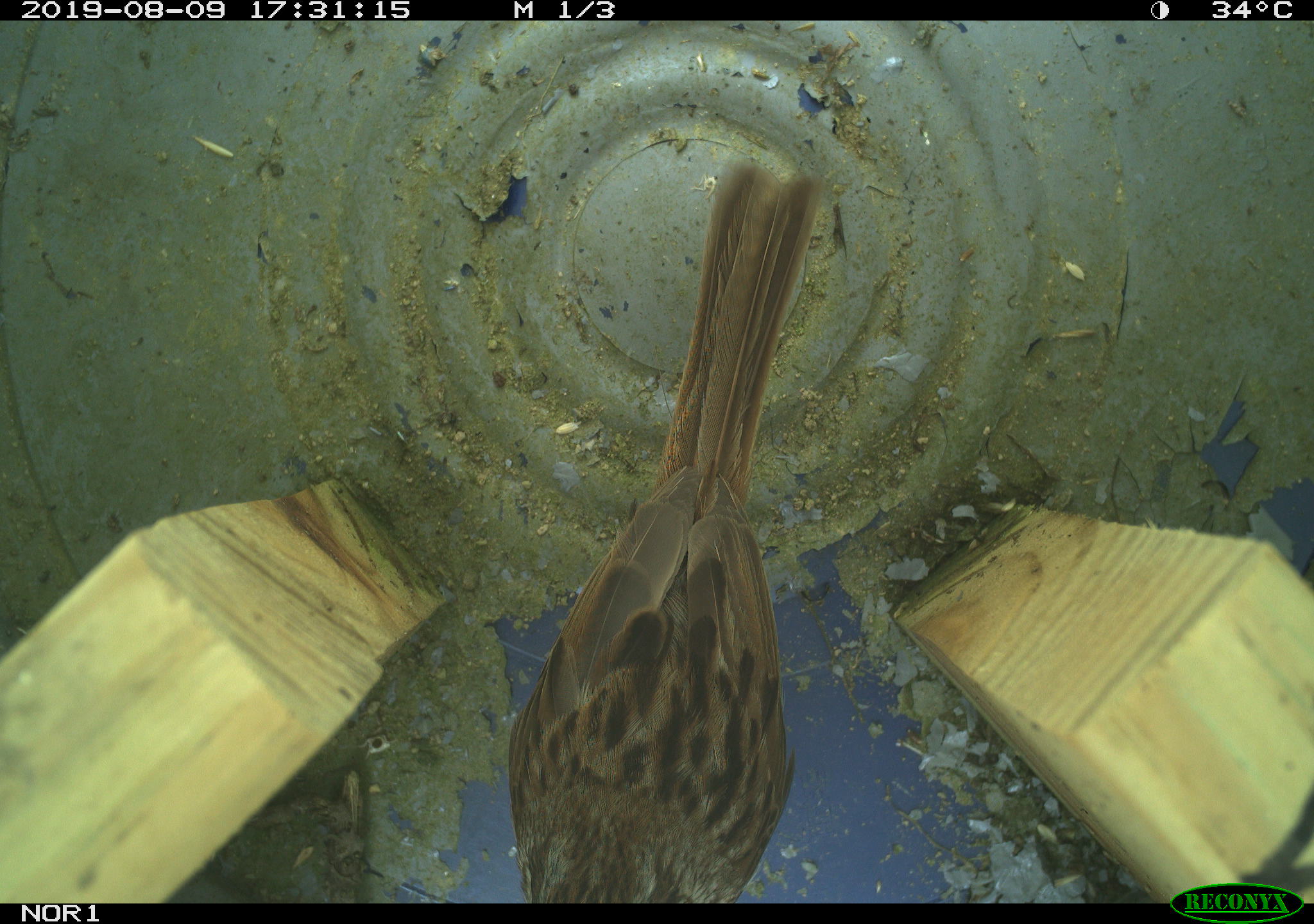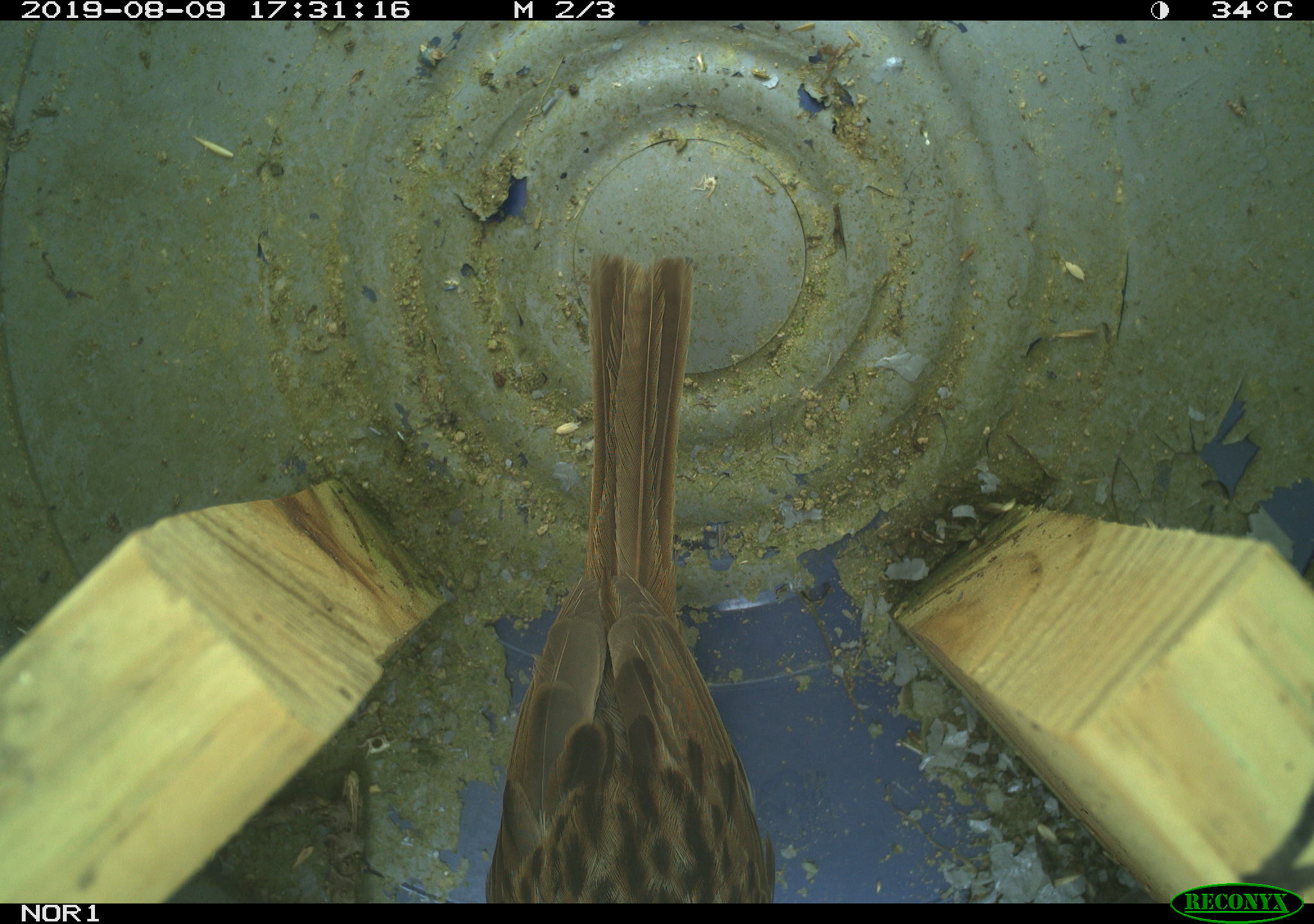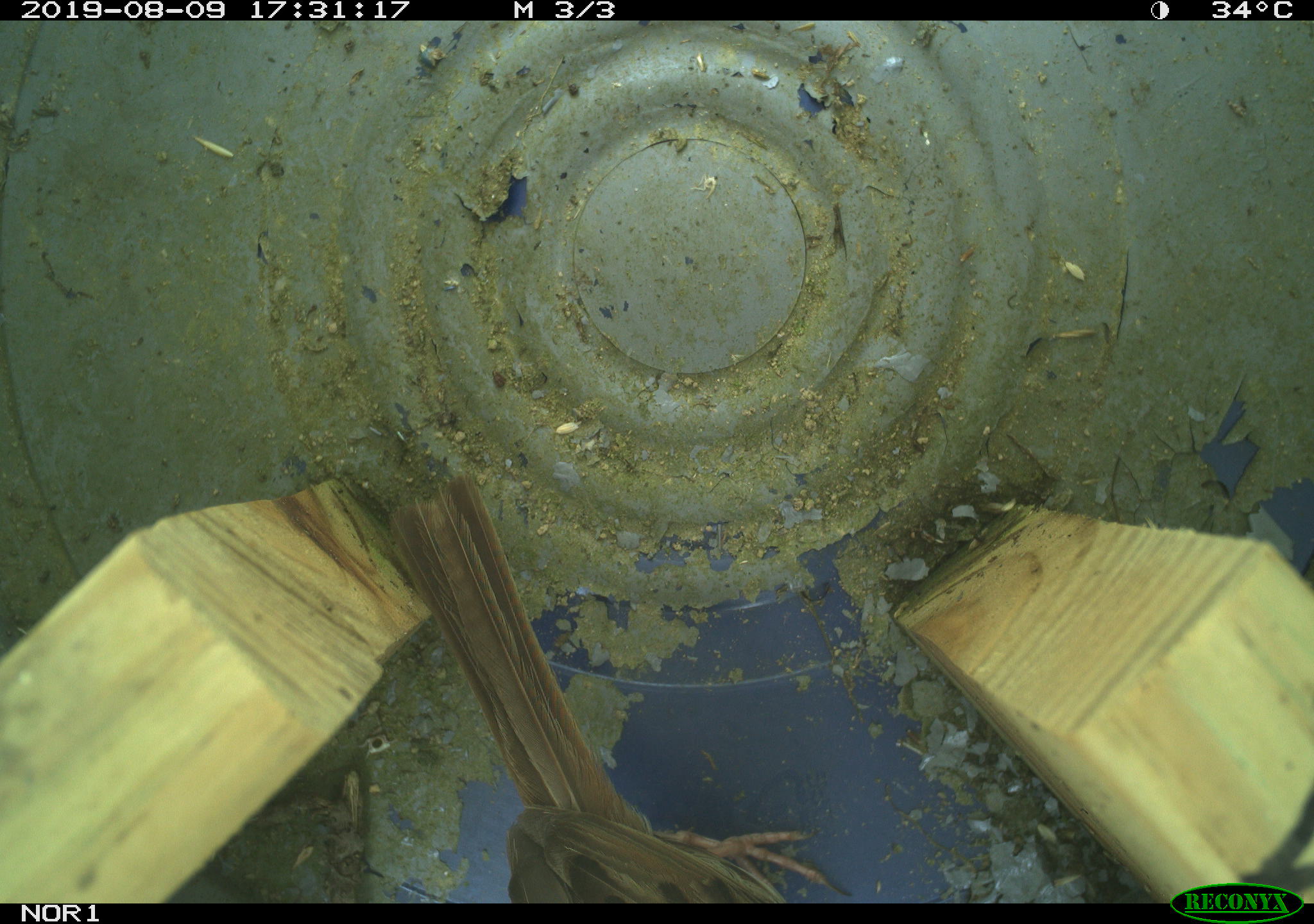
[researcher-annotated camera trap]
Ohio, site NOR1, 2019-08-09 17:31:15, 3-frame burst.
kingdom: Animalia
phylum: Chordata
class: Aves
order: Passeriformes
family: Passerellidae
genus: Melospiza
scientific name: Melospiza melodia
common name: song sparrow